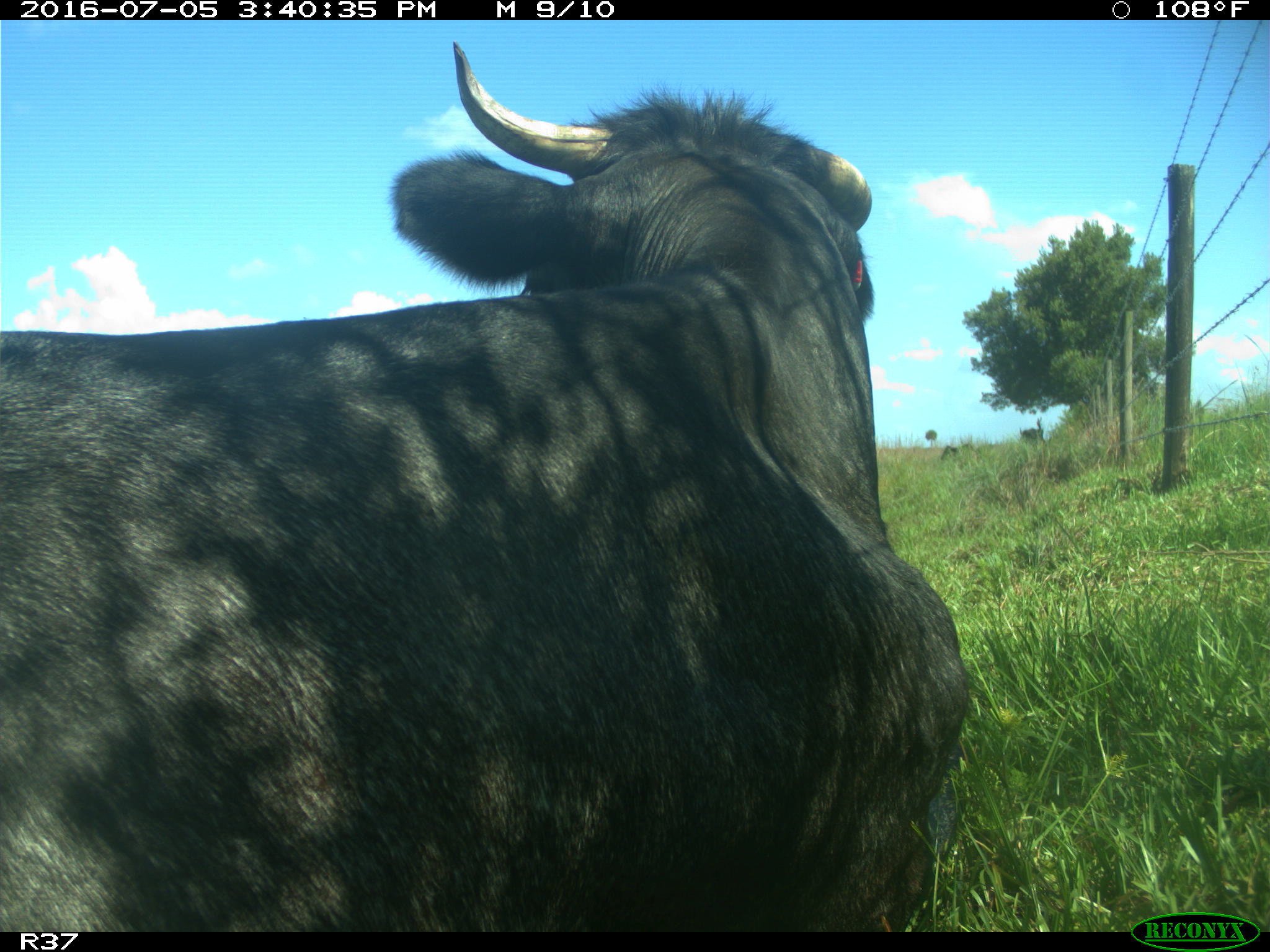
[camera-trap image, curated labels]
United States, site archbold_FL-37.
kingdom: Animalia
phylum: Chordata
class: Mammalia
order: Artiodactyla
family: Bovidae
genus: Bos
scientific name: Bos taurus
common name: domestic cow